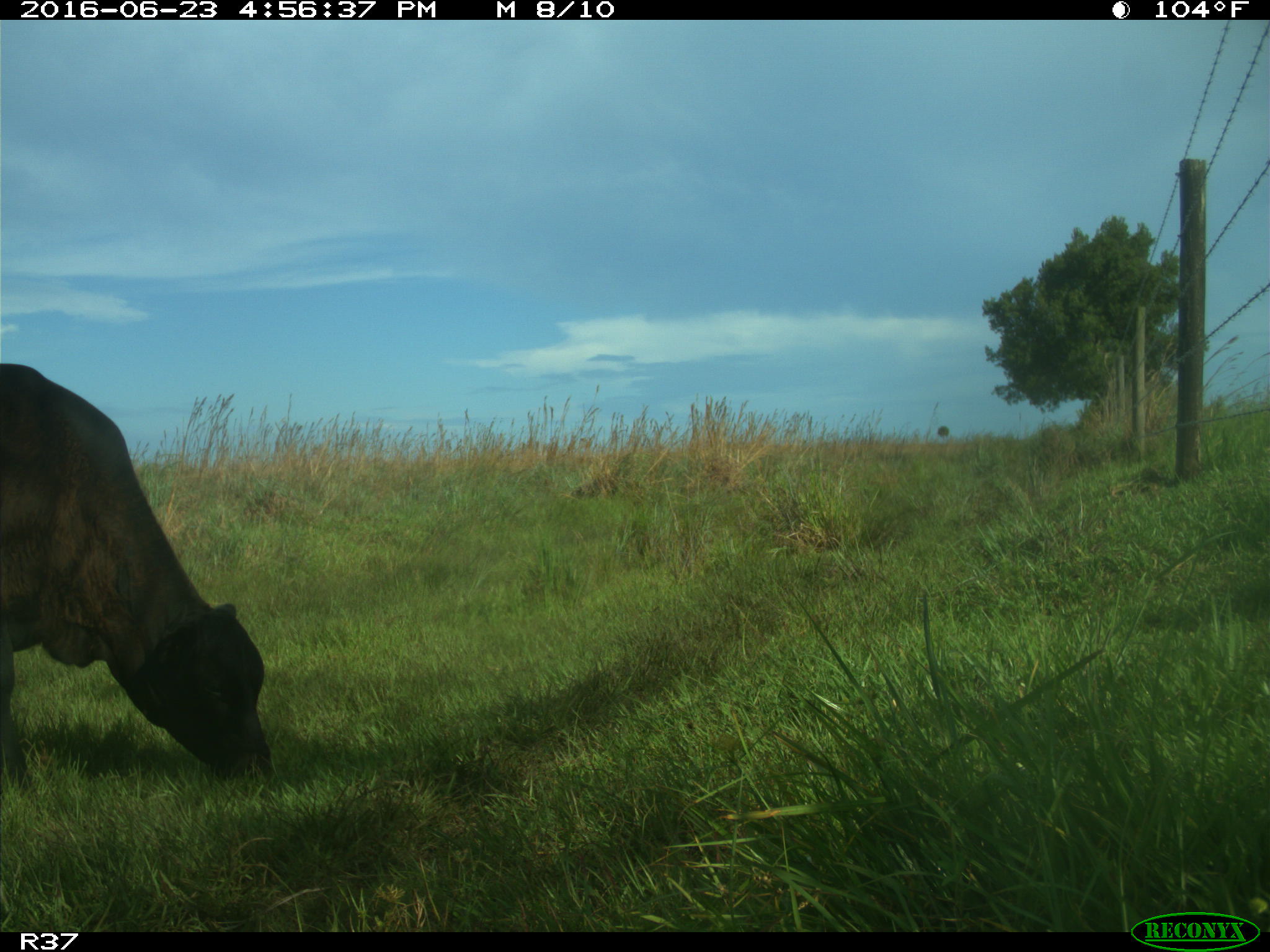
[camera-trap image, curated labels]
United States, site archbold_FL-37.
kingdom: Animalia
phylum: Chordata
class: Mammalia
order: Artiodactyla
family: Bovidae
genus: Bos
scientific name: Bos taurus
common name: domestic cow